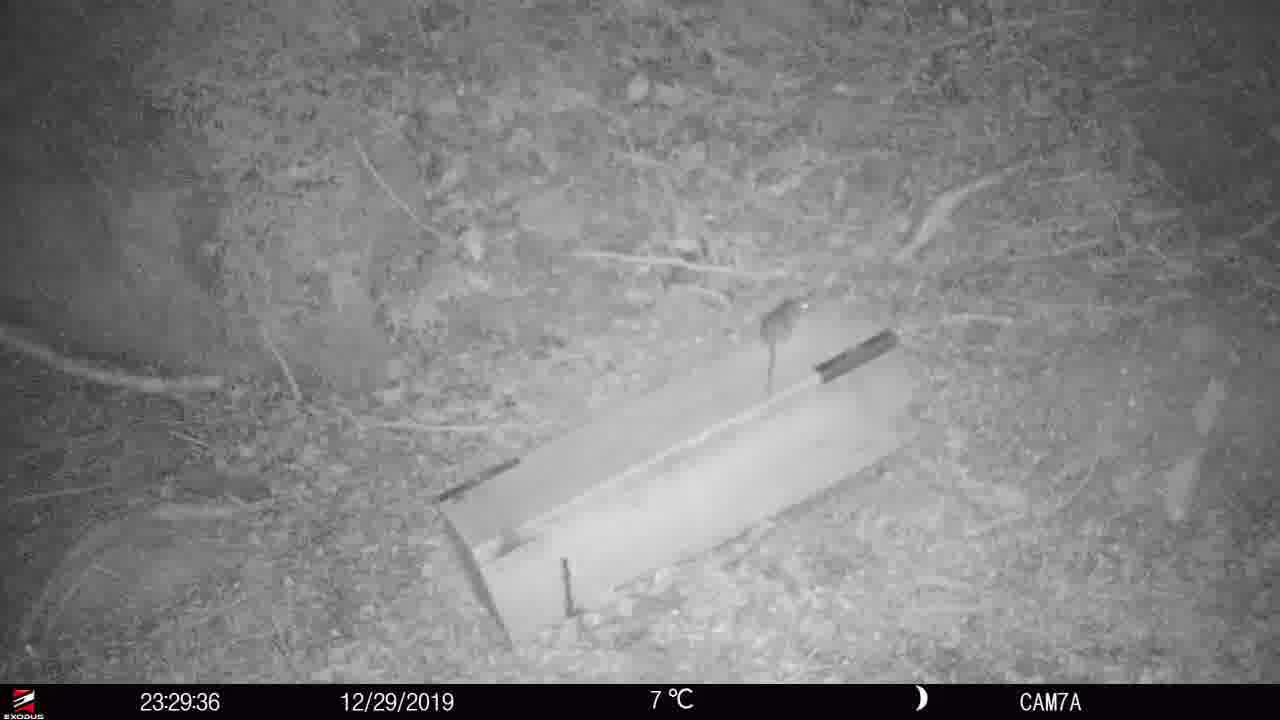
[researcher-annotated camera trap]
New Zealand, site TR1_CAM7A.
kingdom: Animalia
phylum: Chordata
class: Mammalia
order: Rodentia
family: Muridae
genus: Rattus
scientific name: Rattus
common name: rat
Rat (Rattus).